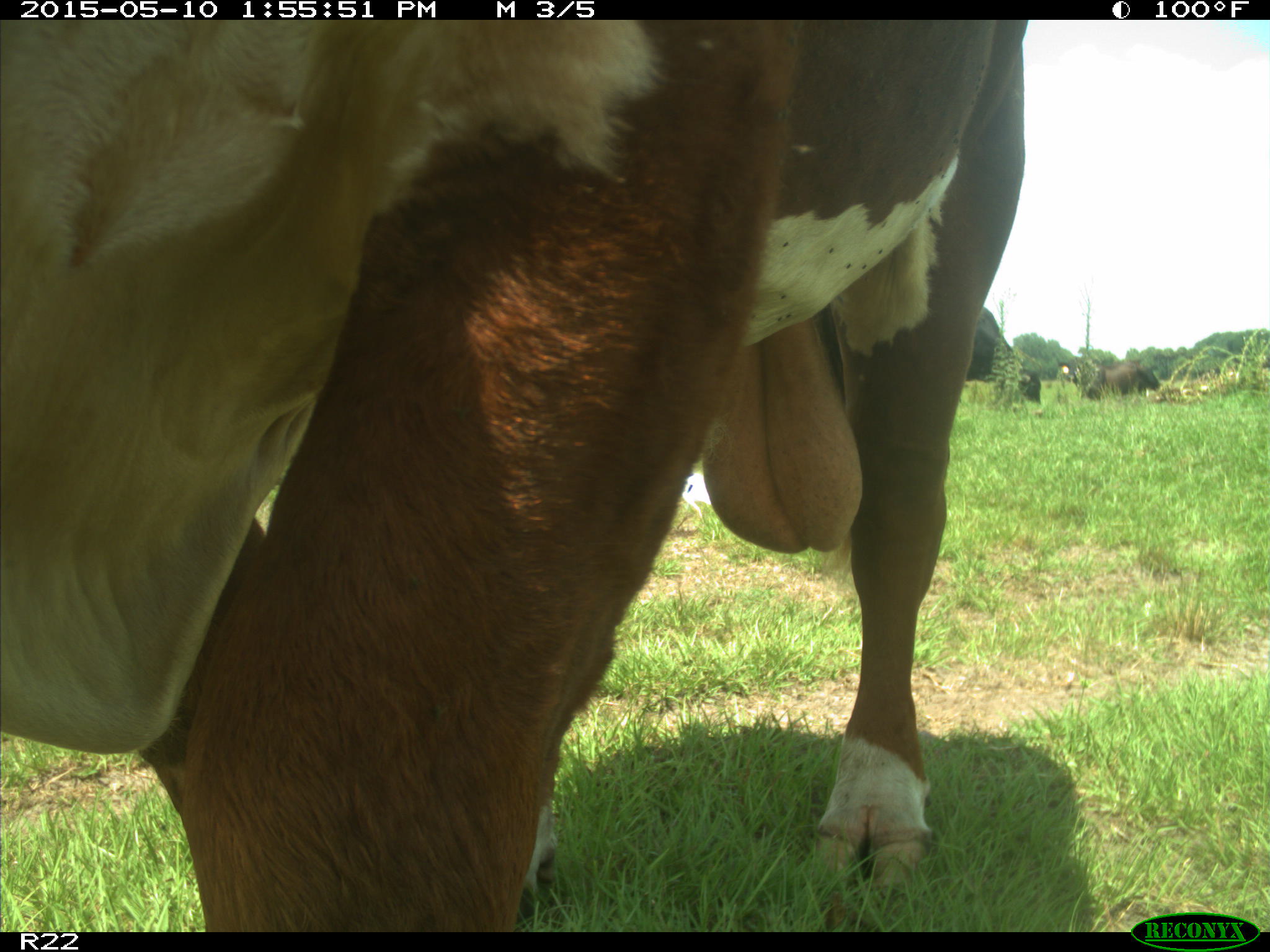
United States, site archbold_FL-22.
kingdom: Animalia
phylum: Chordata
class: Mammalia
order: Artiodactyla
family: Bovidae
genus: Bos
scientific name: Bos taurus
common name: domestic cow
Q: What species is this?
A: Bos taurus (domestic cow).